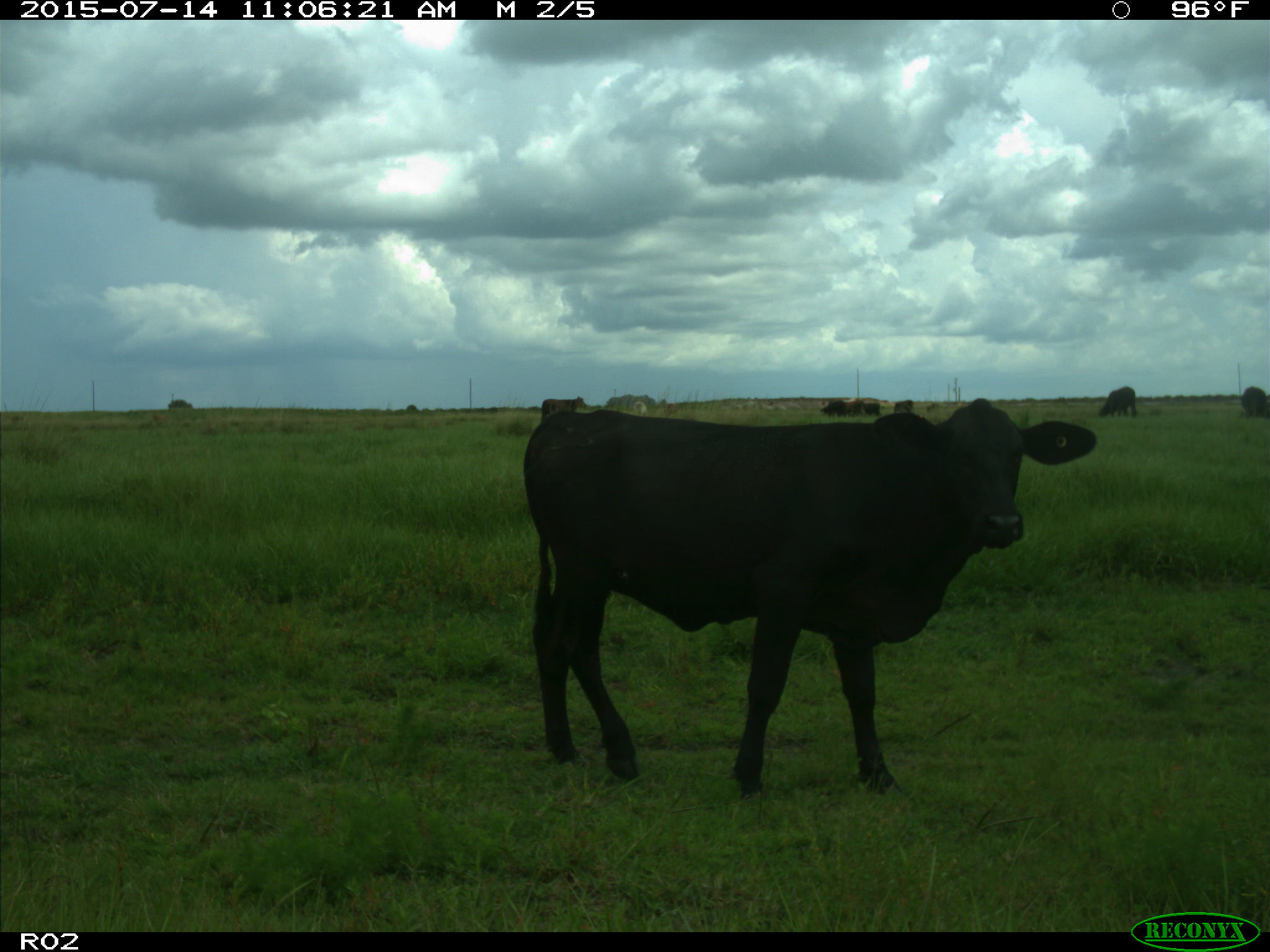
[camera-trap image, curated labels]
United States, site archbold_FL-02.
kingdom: Animalia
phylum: Chordata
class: Mammalia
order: Artiodactyla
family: Bovidae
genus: Bos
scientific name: Bos taurus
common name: domestic cow